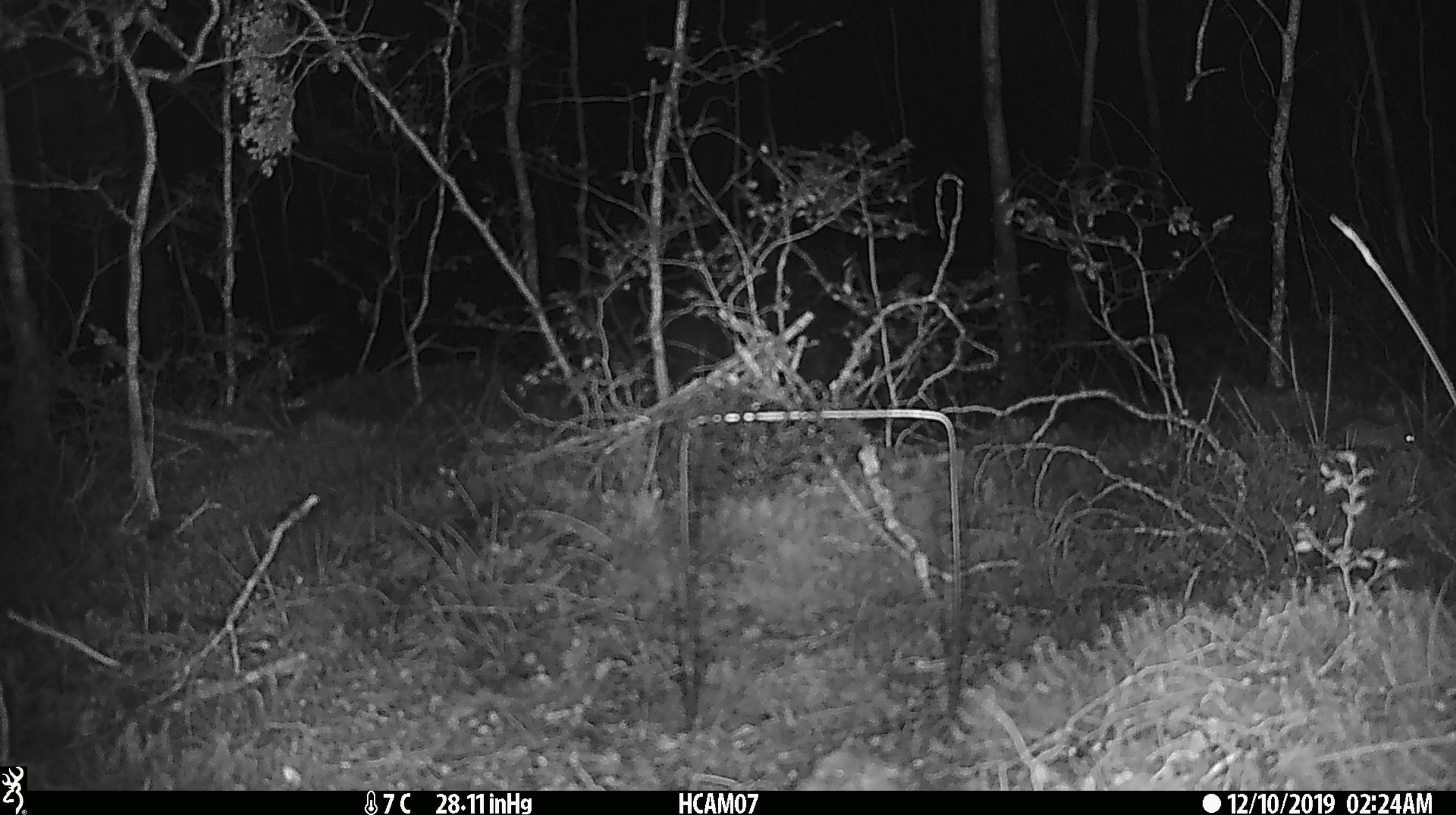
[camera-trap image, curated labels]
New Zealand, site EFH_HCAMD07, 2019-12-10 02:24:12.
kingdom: Animalia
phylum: Chordata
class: Mammalia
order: Rodentia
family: Muridae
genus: Mus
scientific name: Mus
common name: mouse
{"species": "mouse (Mus)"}